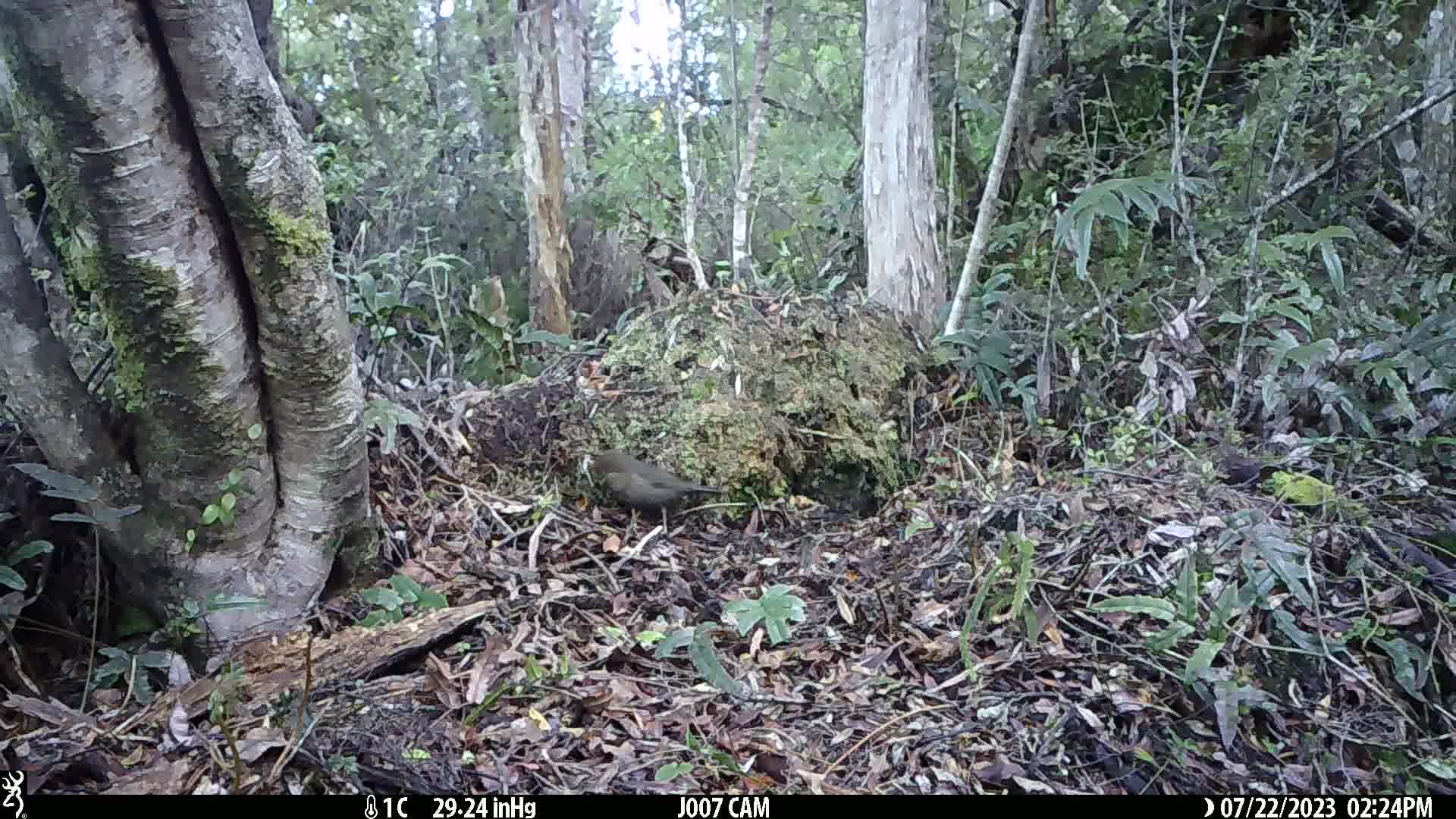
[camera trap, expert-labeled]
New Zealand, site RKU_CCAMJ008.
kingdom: Animalia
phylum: Chordata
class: Aves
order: Passeriformes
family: Turdidae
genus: Turdus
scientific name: Turdus merula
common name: eurasian blackbird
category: blackbird